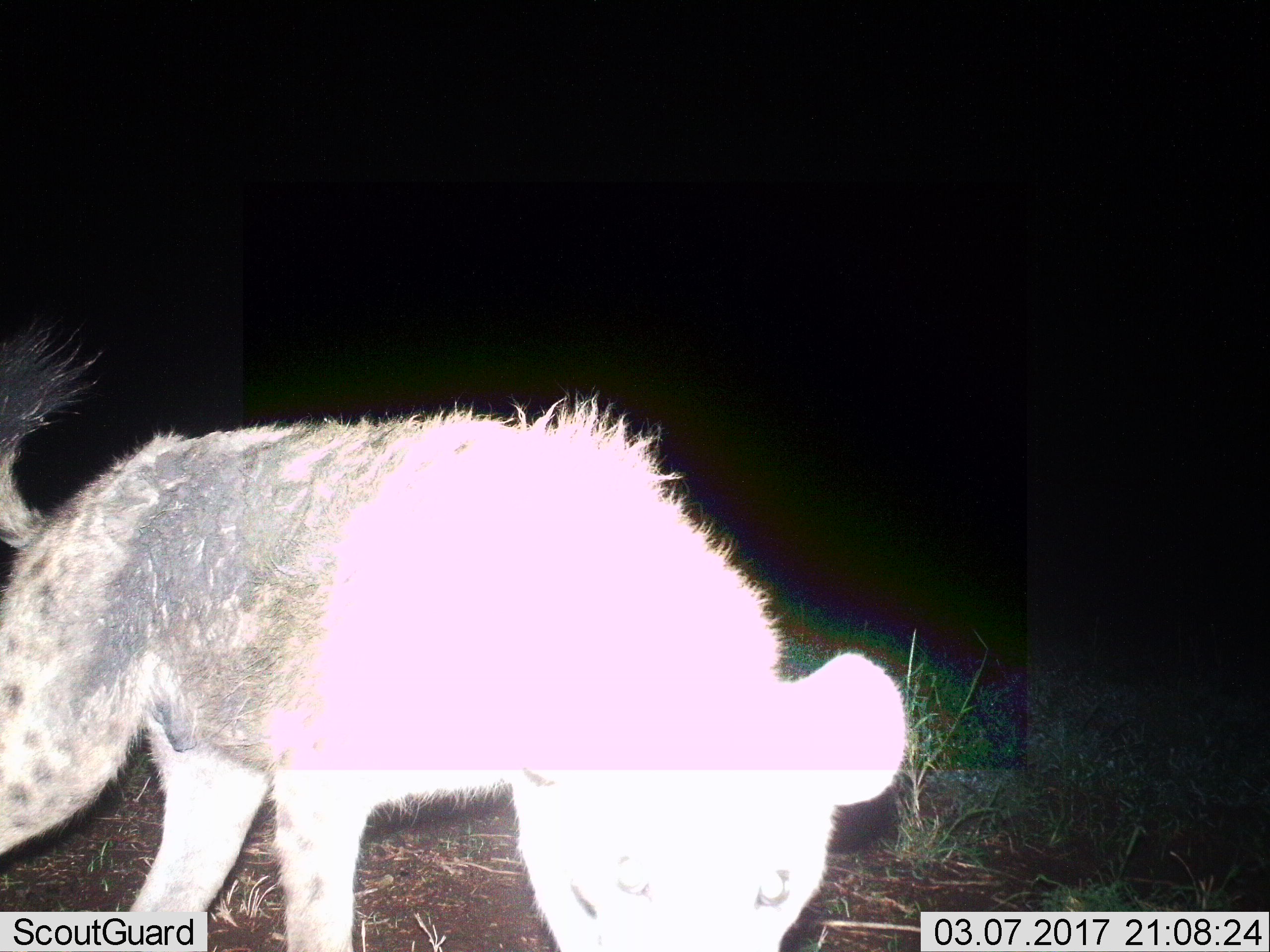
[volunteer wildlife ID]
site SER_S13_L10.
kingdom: Animalia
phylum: Chordata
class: Mammalia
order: Carnivora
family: Hyaenidae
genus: Crocuta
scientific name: Crocuta crocuta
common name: spotted hyena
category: hyenaspotted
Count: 1.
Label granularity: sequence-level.